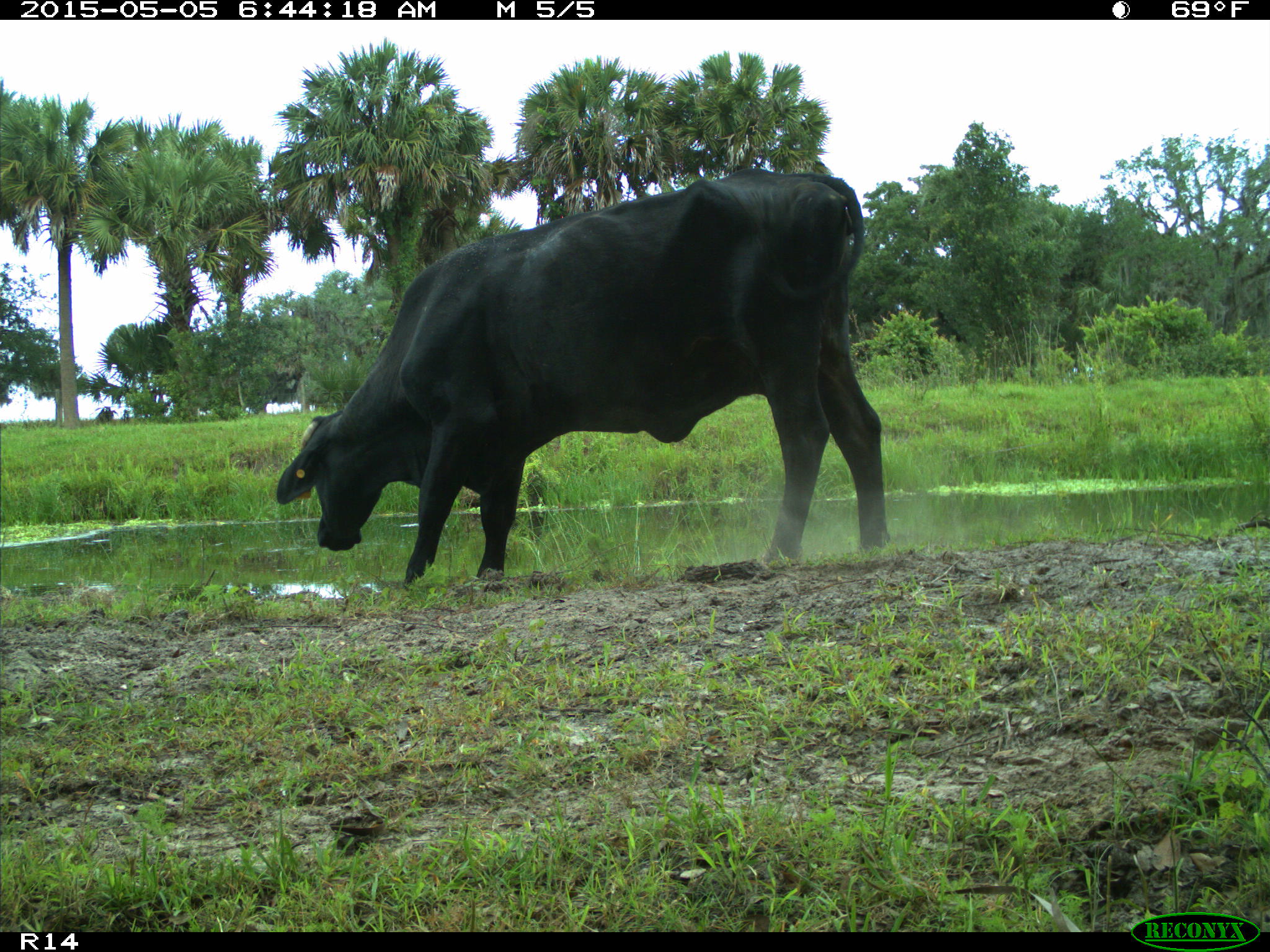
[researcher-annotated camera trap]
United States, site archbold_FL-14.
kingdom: Animalia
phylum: Chordata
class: Mammalia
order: Artiodactyla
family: Bovidae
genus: Bos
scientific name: Bos taurus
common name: domestic cow